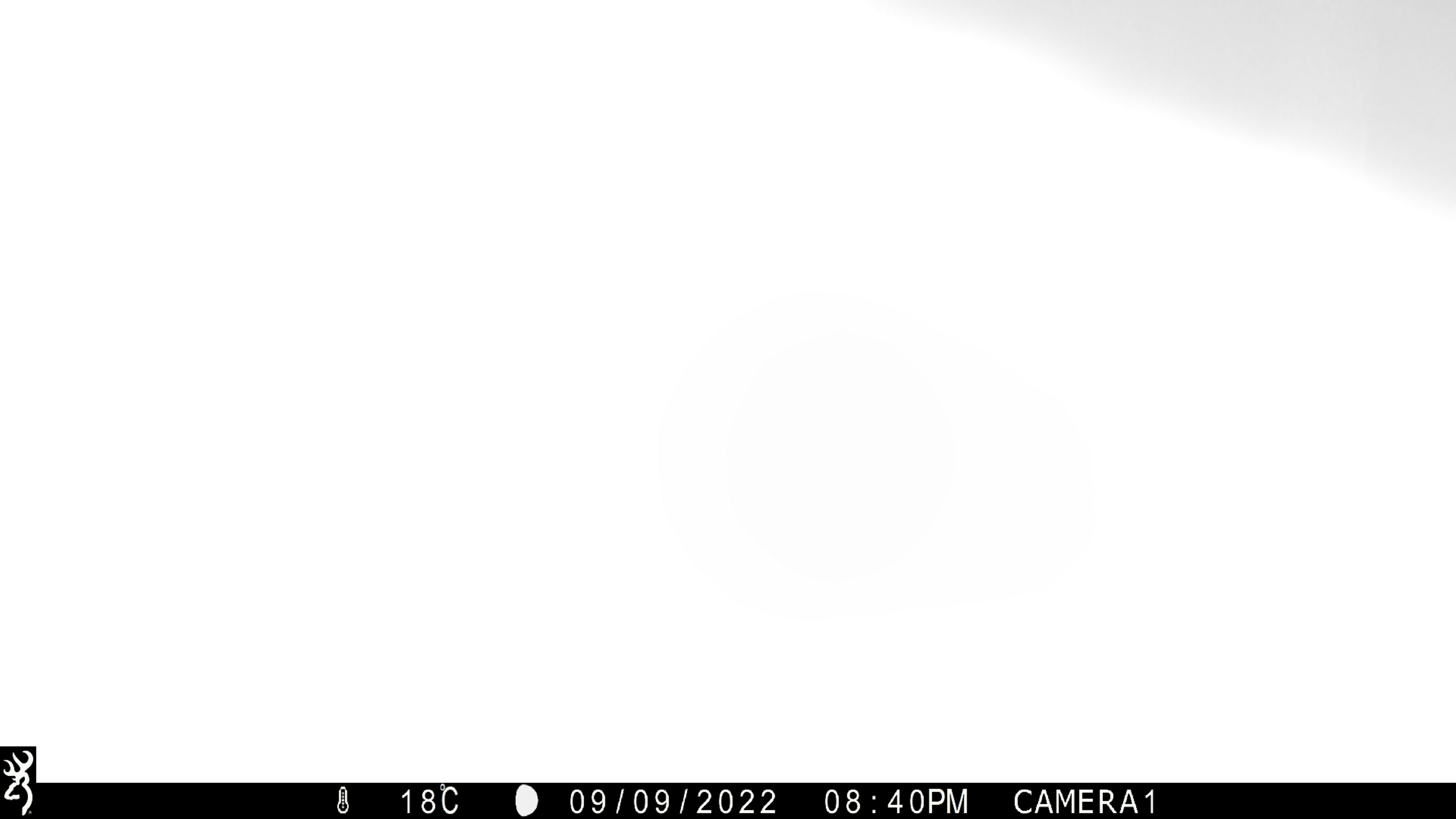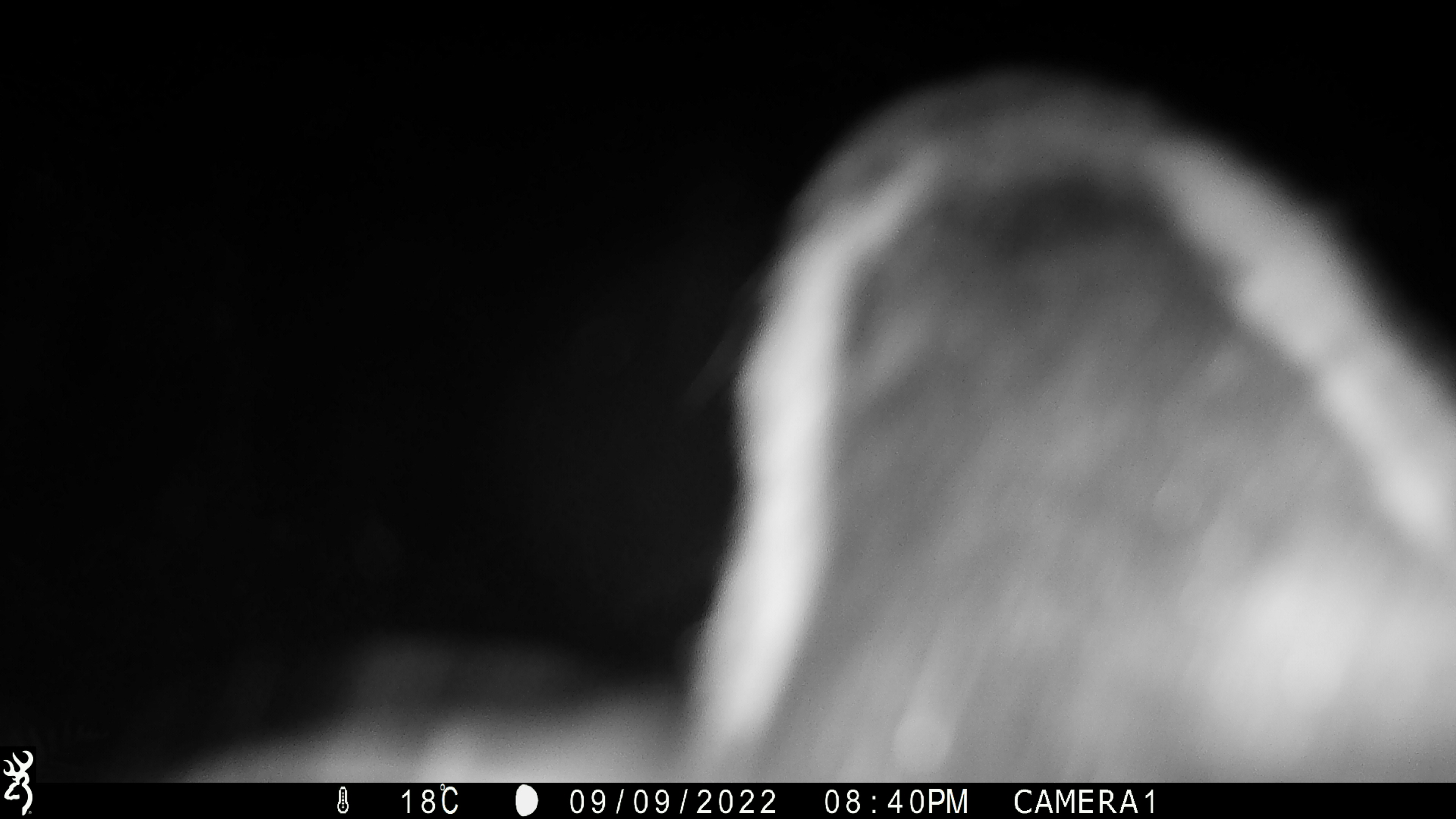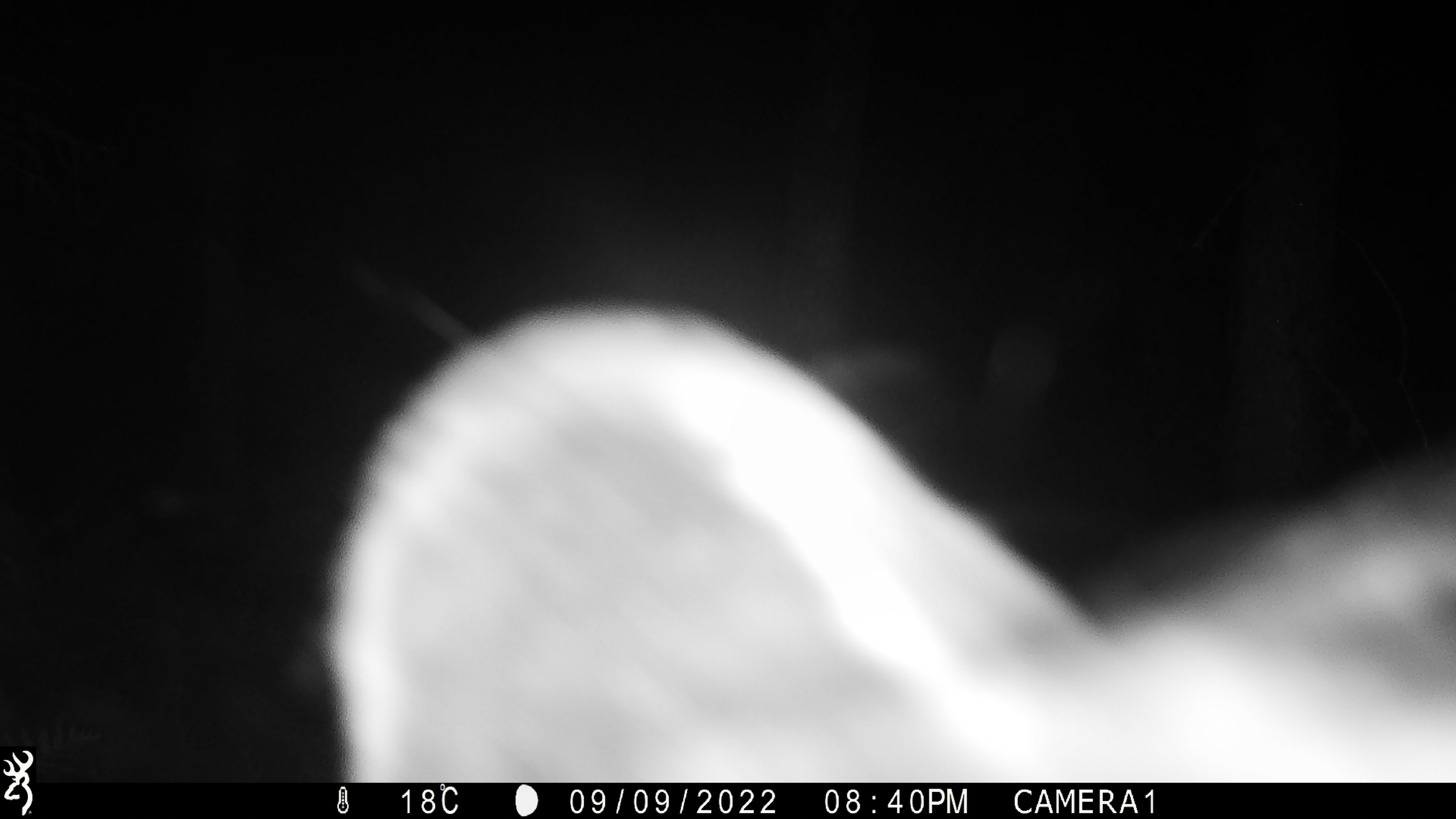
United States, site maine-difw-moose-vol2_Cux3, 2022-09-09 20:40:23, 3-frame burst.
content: unidentified animal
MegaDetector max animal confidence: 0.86